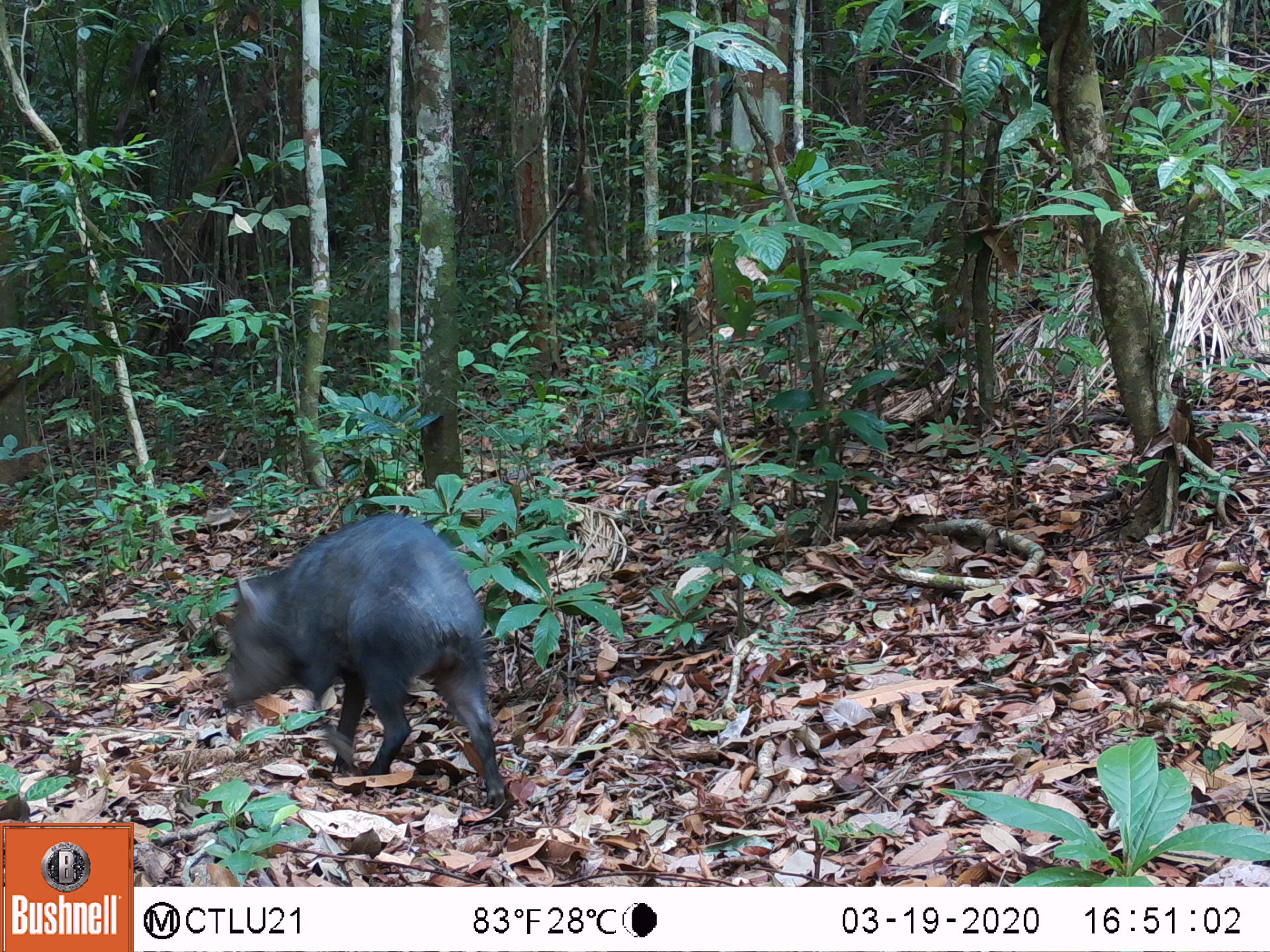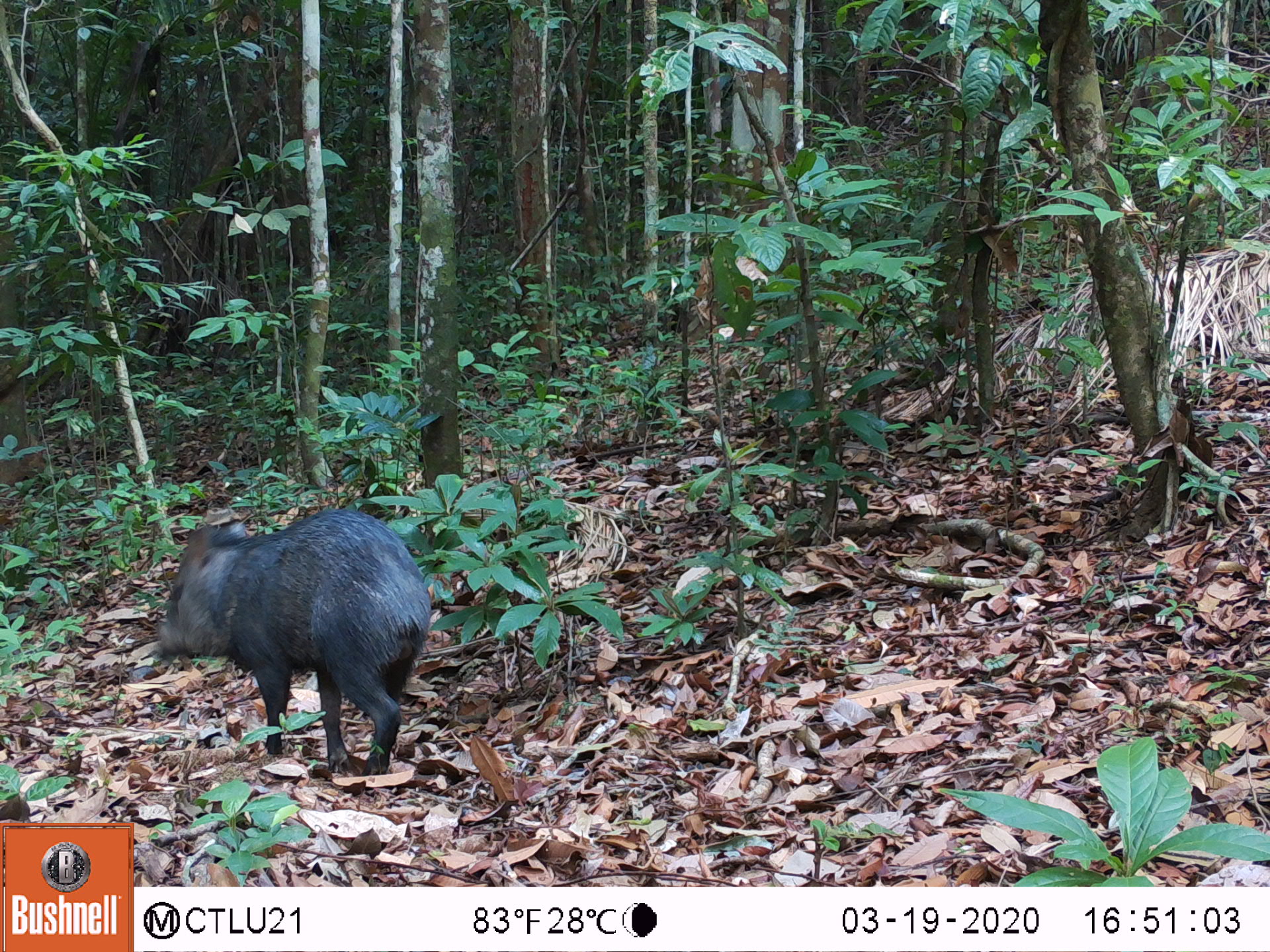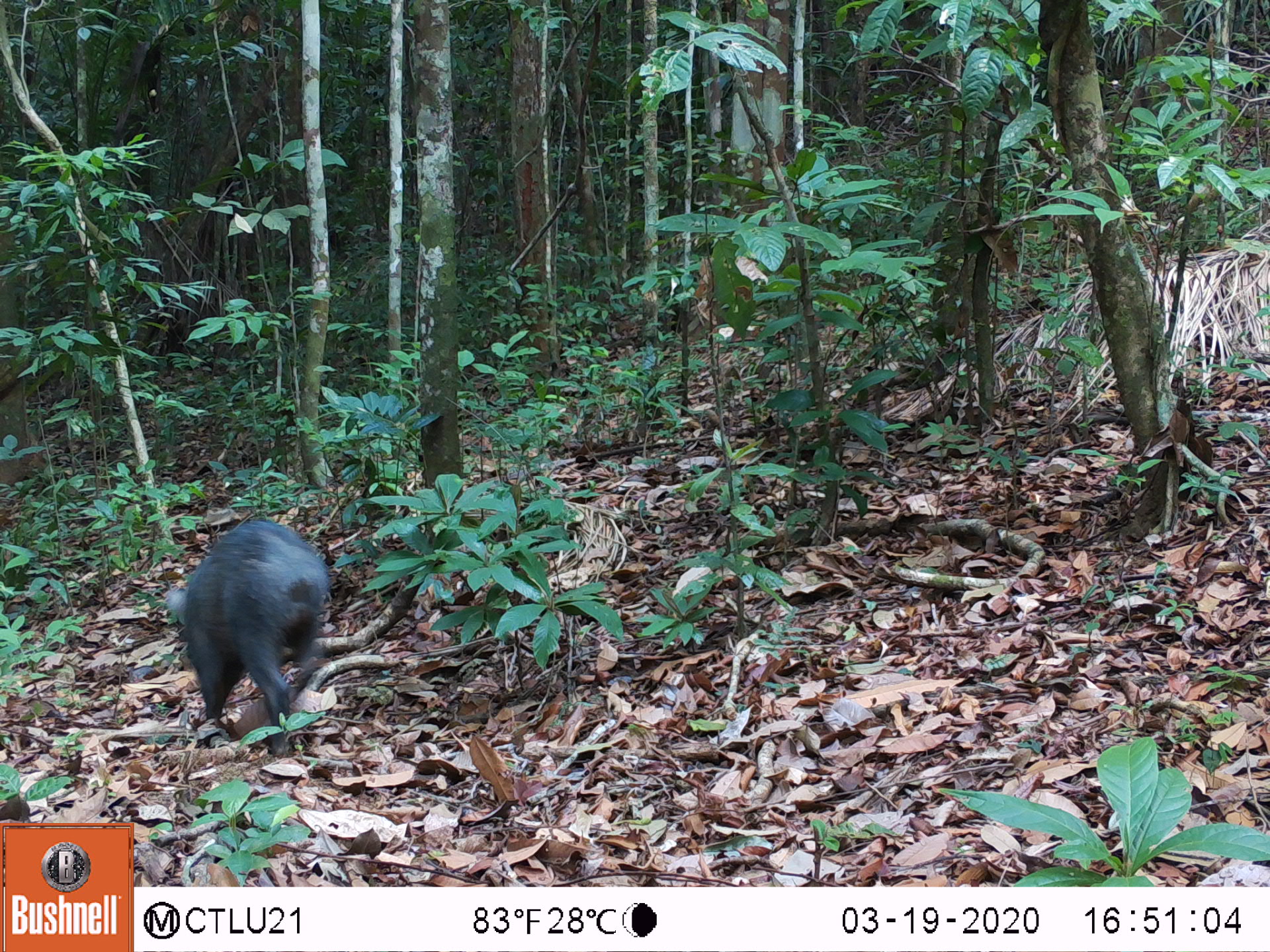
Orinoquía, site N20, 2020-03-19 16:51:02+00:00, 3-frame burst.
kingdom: Animalia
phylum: Chordata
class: Mammalia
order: Artiodactyla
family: Tayassuidae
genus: Pecari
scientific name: Pecari tajacu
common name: collared peccary